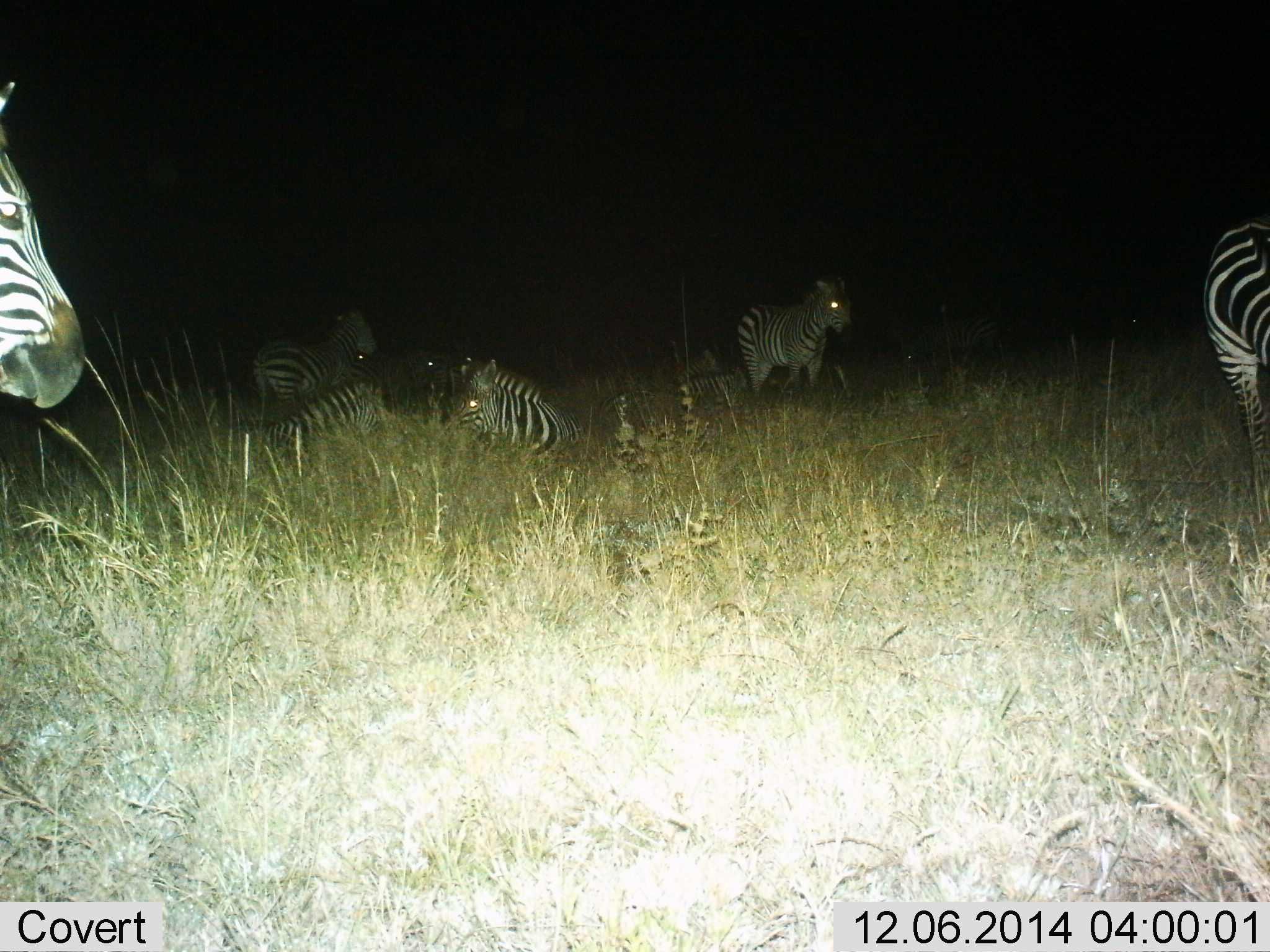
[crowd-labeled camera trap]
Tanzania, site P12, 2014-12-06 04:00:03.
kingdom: Animalia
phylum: Chordata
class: Mammalia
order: Perissodactyla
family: Equidae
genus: Equus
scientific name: Equus quagga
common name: plains zebra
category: zebra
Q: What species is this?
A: Zebra (plains zebra) (Equus quagga).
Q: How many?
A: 7.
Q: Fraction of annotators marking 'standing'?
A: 80%.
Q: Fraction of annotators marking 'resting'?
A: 90%.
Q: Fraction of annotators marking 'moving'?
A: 10%.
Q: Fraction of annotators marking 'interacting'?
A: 0%.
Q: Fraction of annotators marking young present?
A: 0%.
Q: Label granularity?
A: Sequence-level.